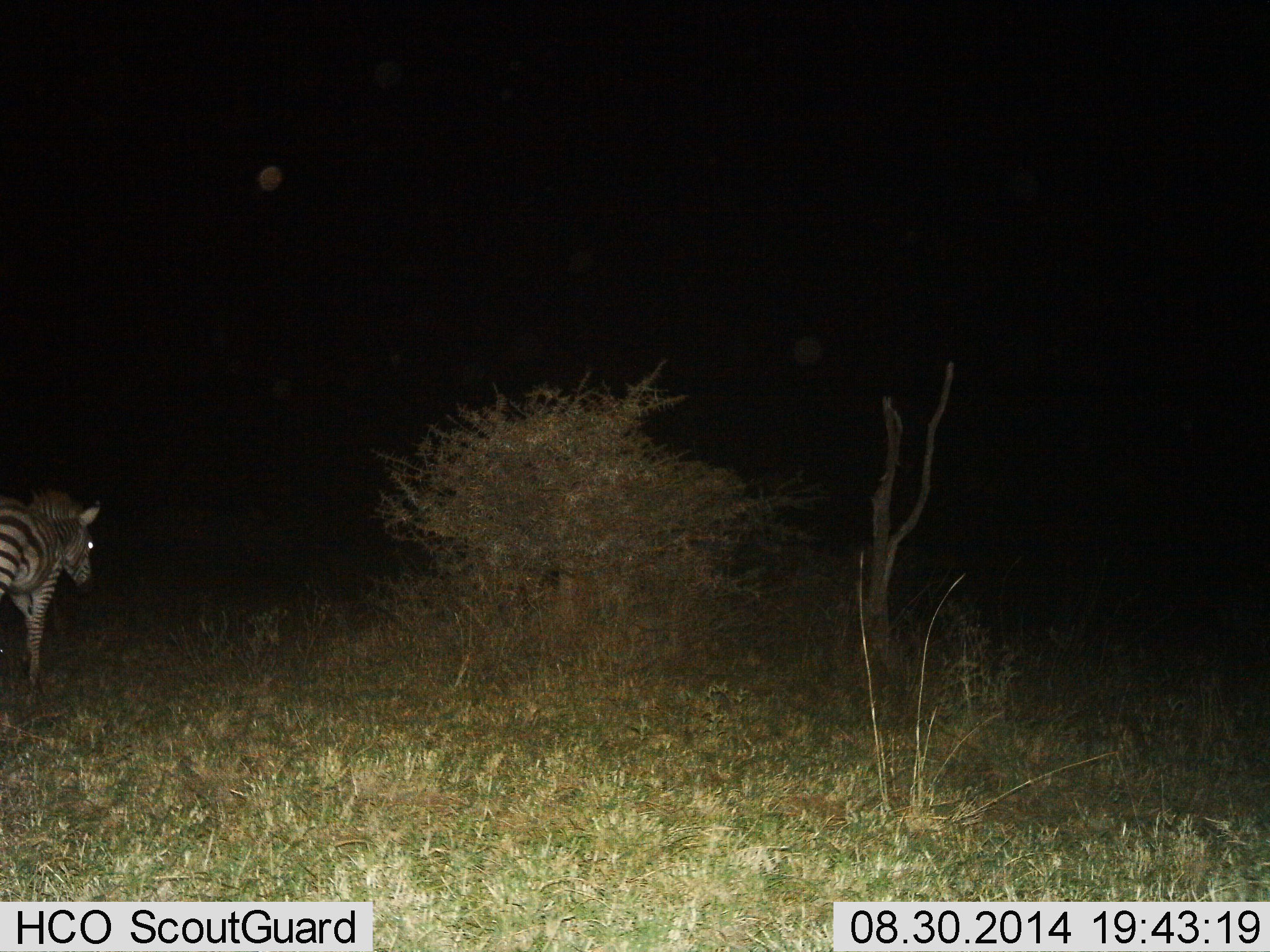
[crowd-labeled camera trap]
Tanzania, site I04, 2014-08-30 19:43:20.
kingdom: Animalia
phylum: Chordata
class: Mammalia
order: Perissodactyla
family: Equidae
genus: Equus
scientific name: Equus quagga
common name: plains zebra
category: zebra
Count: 1.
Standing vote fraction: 20%.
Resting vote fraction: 0%.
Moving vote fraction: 80%.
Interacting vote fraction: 0%.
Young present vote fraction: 10%.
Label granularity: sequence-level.